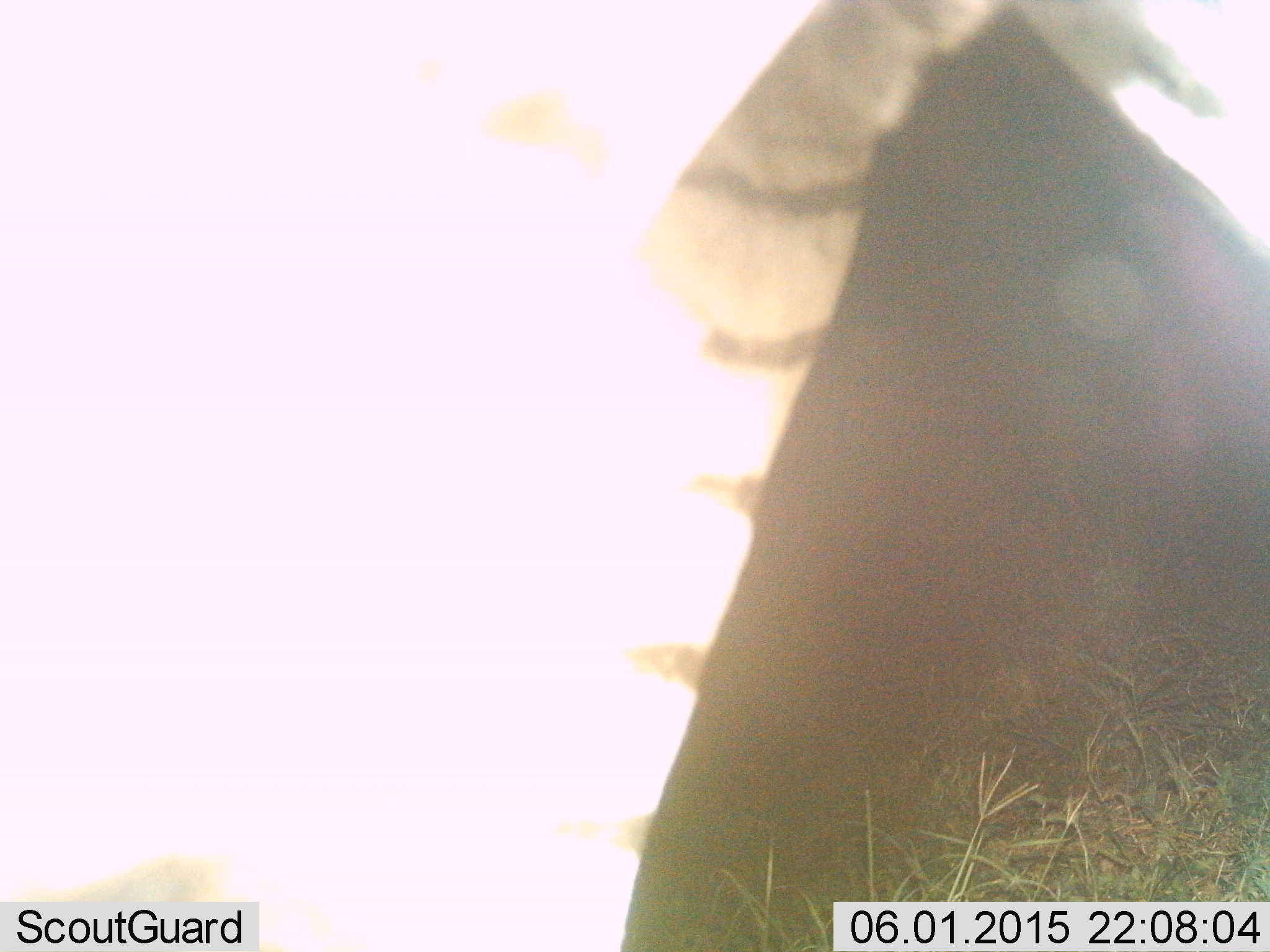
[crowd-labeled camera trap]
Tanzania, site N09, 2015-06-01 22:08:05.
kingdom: Animalia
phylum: Chordata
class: Mammalia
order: Perissodactyla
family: Equidae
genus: Equus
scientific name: Equus quagga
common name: plains zebra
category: zebra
Zebra (plains zebra) (Equus quagga), count 1. Behavior (volunteer vote fractions): standing 80%, resting 0%, moving 10%, interacting 0%. Young present (vote fraction): 0%. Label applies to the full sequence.